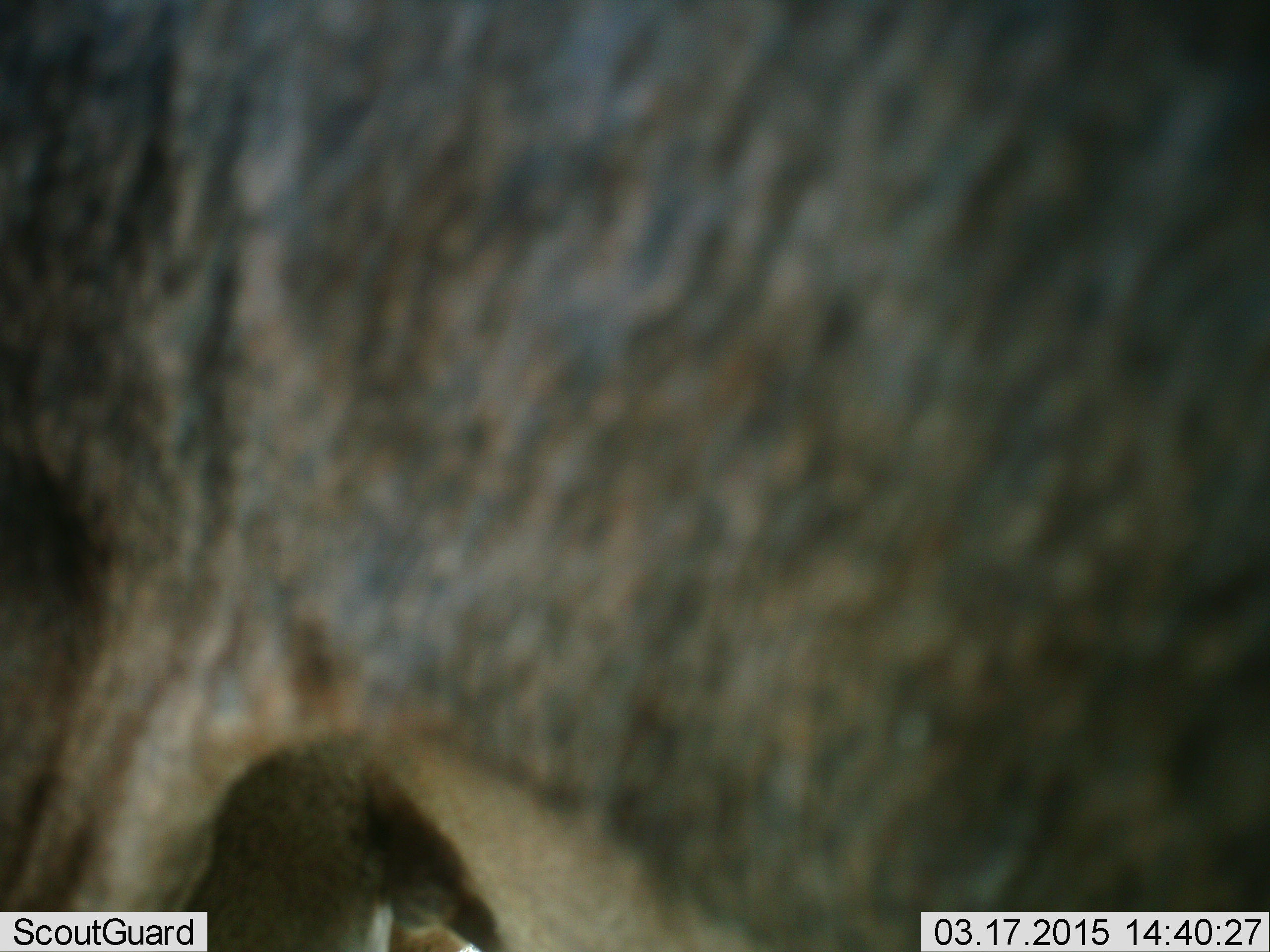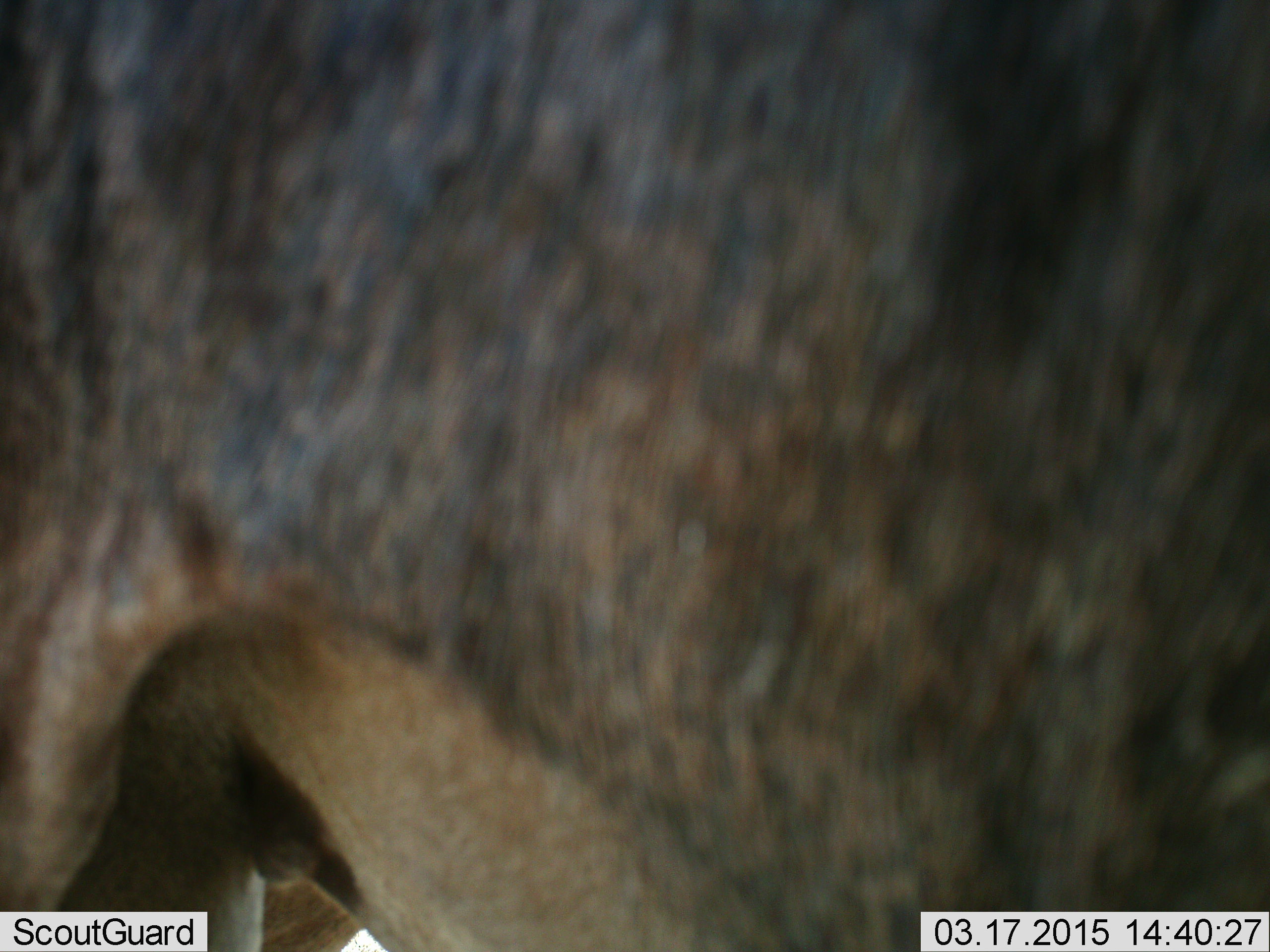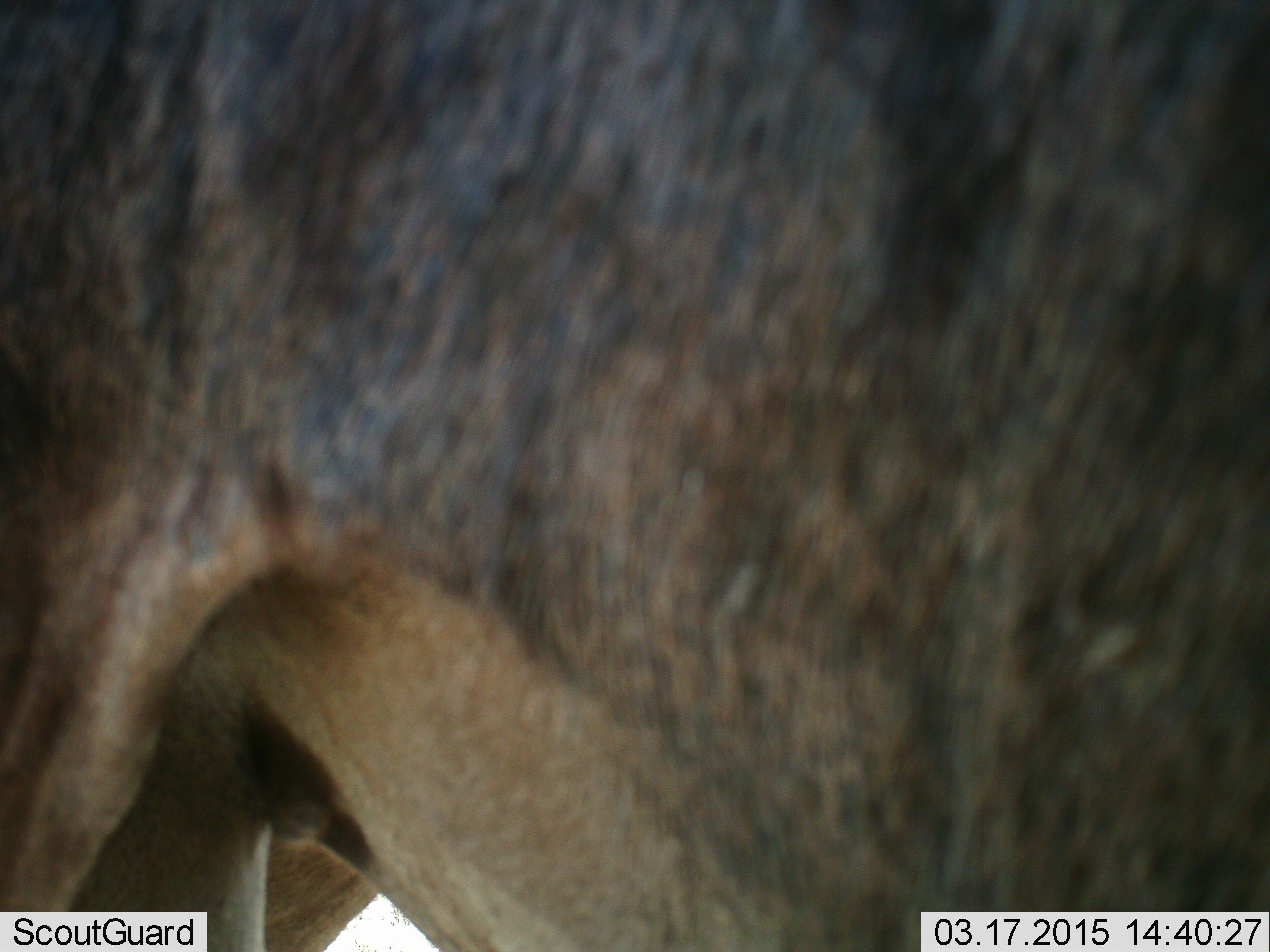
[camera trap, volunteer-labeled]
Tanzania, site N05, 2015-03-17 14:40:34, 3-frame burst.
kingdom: Animalia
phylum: Chordata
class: Mammalia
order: Artiodactyla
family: Bovidae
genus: Connochaetes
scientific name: Connochaetes taurinus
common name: blue wildebeest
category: wildebeest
Wildebeest (blue wildebeest) (Connochaetes taurinus), count 1. Behavior (volunteer vote fractions): standing 60%, resting 0%, moving 30%, interacting 10%. Young present (vote fraction): 10%. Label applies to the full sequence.